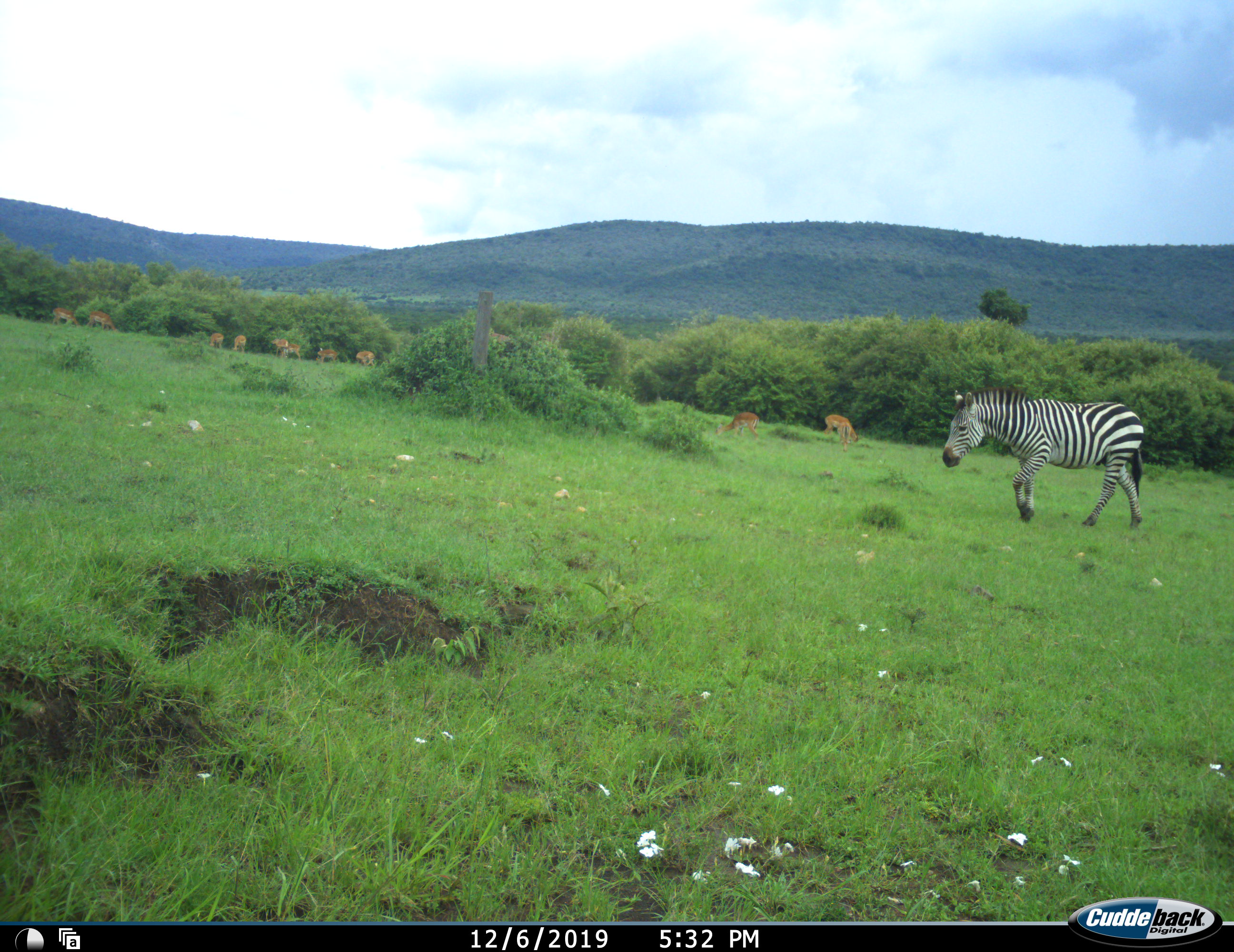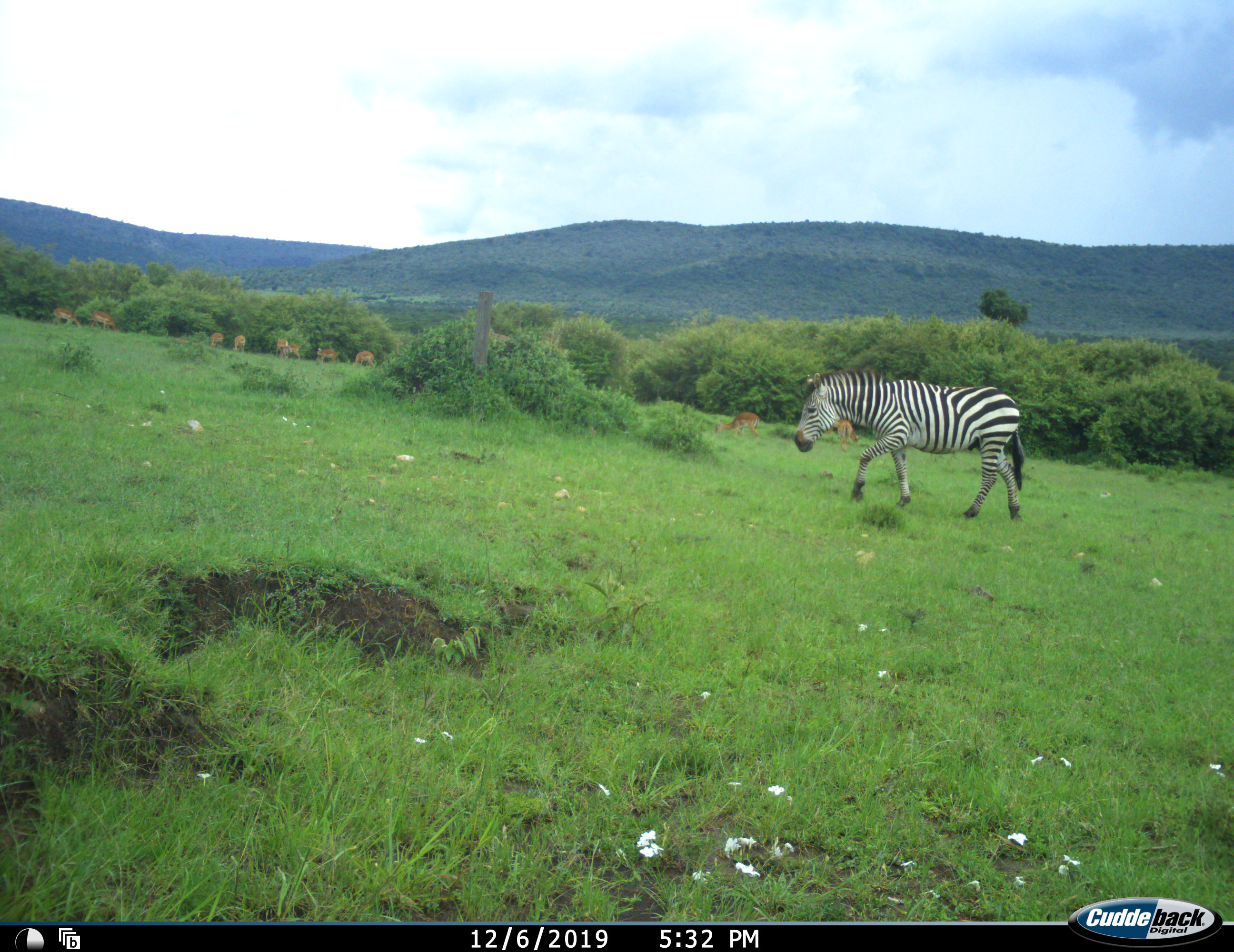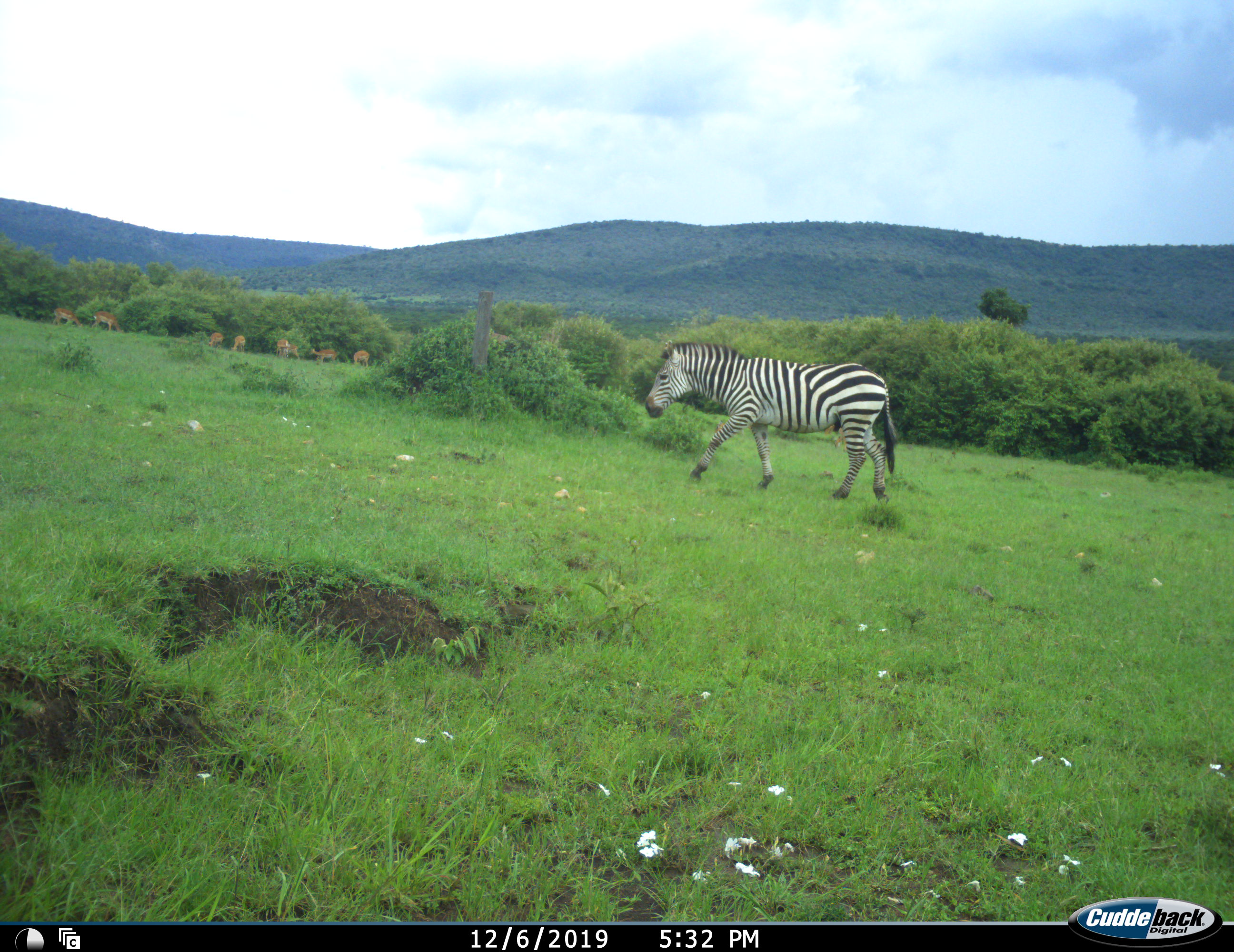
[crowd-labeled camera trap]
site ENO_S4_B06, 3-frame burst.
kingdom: Animalia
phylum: Chordata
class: Mammalia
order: Artiodactyla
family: Bovidae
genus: Aepyceros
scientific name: Aepyceros melampus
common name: impala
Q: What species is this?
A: Impala (Aepyceros melampus).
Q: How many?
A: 10.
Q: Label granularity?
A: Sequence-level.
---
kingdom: Animalia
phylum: Chordata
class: Mammalia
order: Perissodactyla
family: Equidae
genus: Equus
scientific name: Equus quagga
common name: plains zebra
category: zebraplains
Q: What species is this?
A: Zebraplains (plains zebra) (Equus quagga).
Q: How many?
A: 1.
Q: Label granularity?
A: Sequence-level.